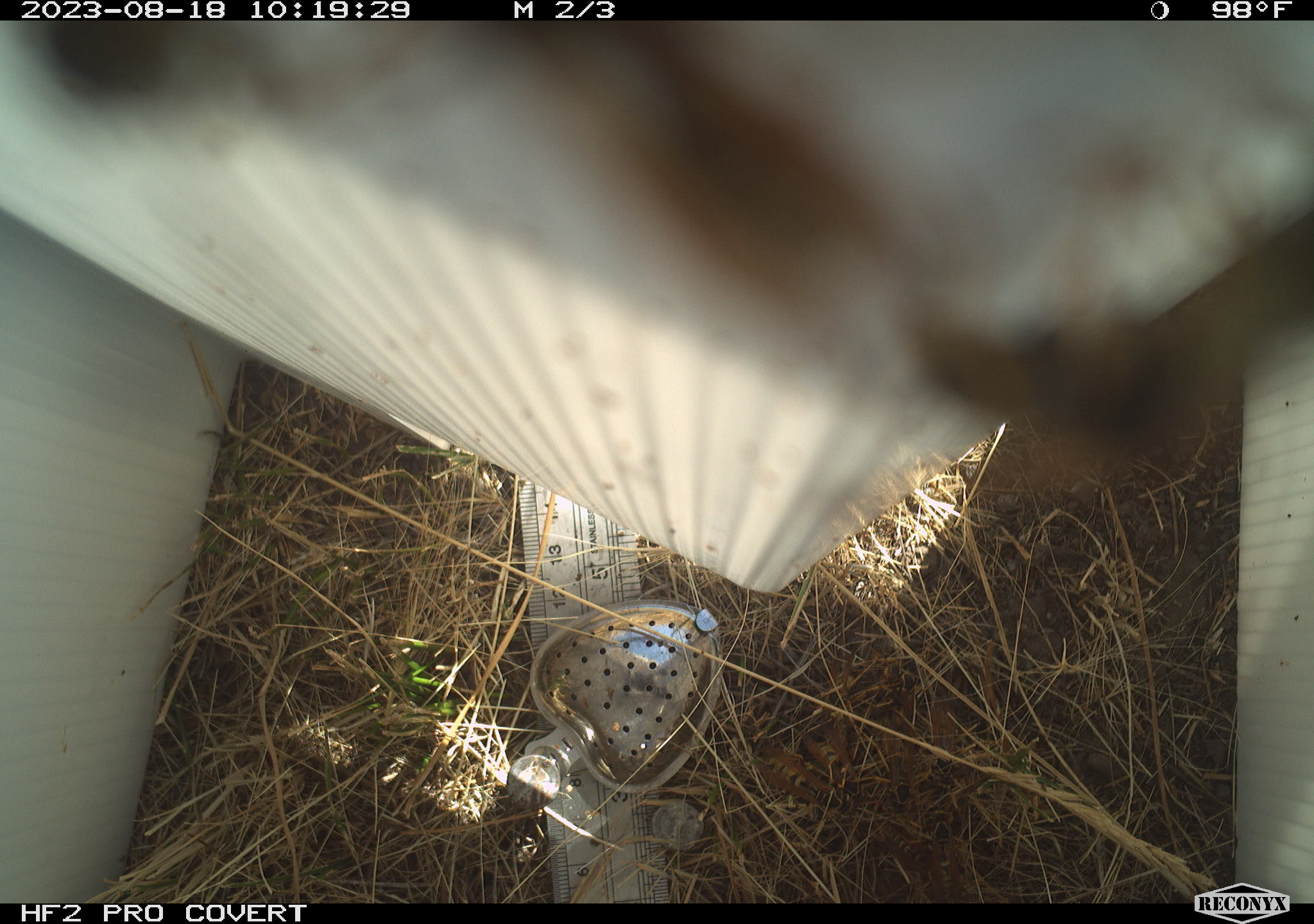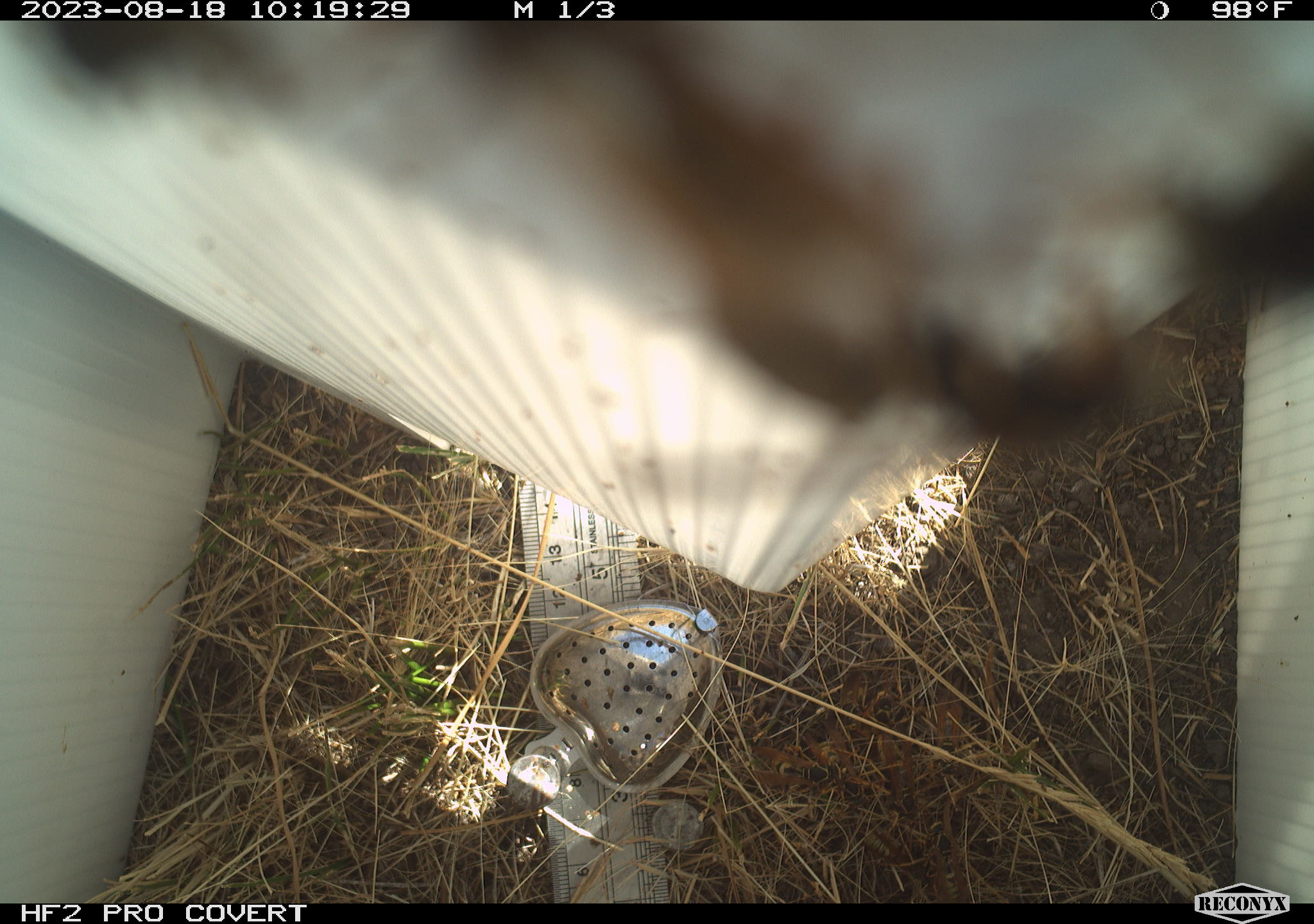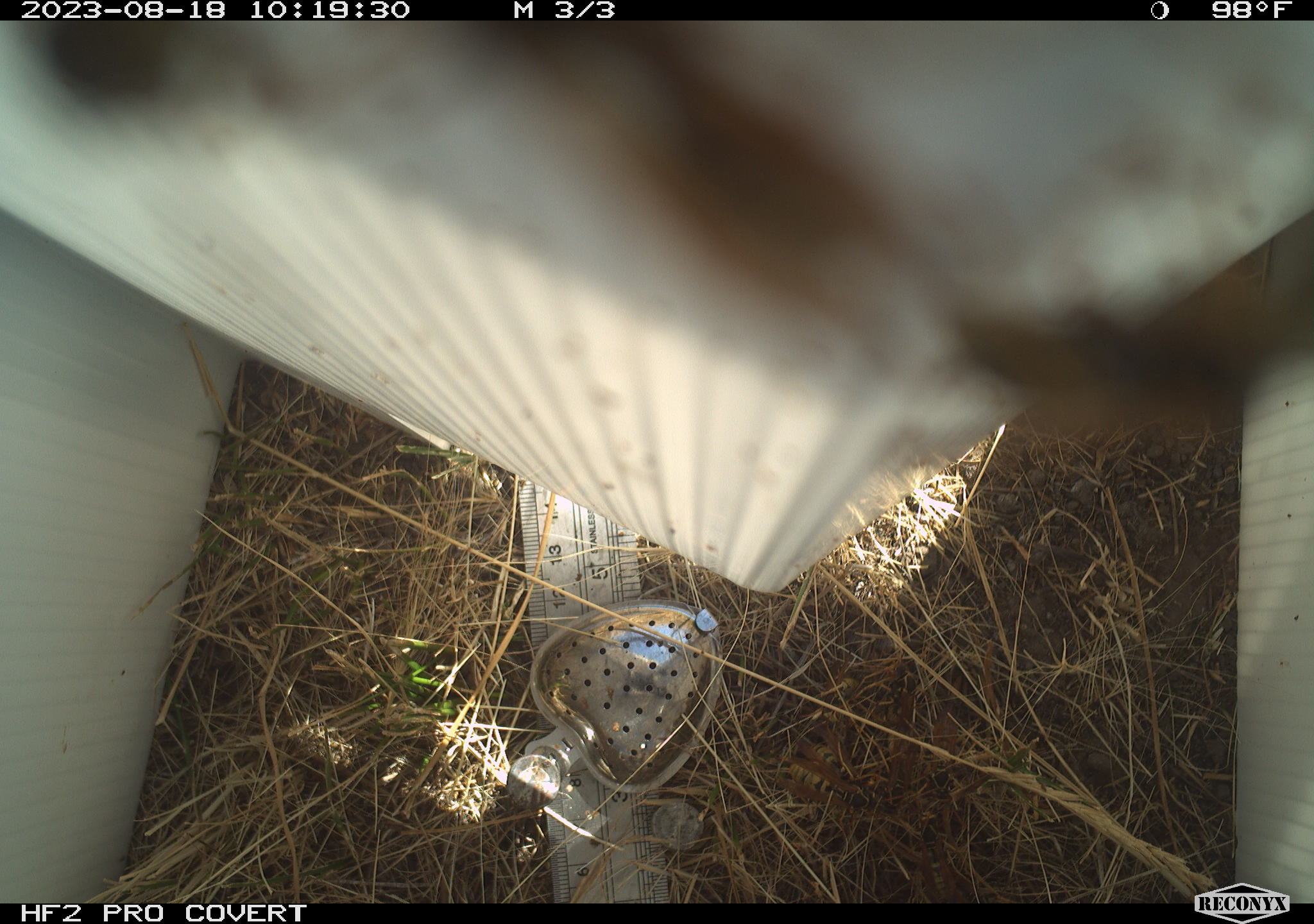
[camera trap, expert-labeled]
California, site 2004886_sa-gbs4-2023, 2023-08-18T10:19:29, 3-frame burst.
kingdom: Animalia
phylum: Arthropoda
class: Insecta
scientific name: Insecta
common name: insect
Insect (Insecta).